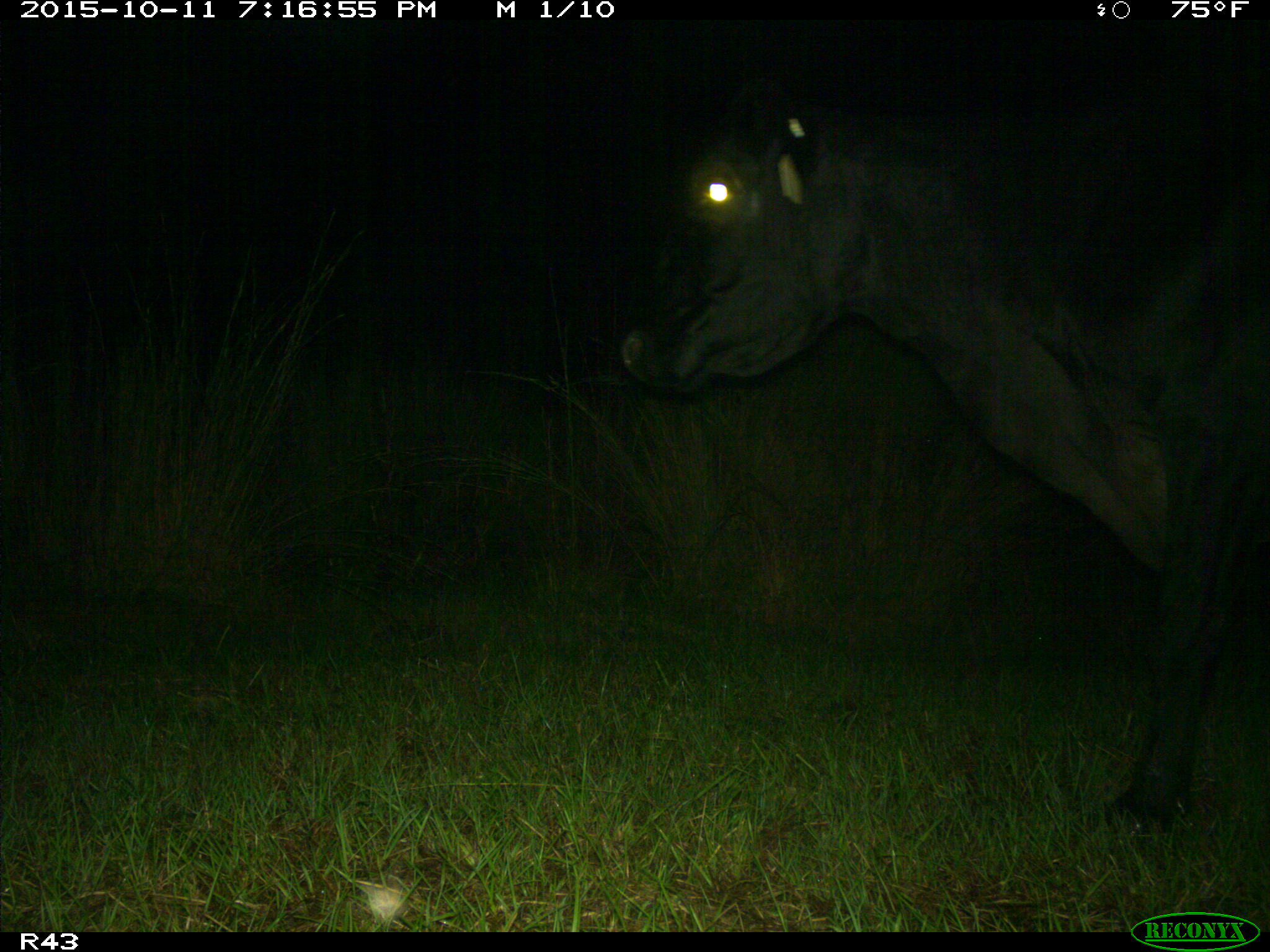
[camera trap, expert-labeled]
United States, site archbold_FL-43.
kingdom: Animalia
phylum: Chordata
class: Mammalia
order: Artiodactyla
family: Bovidae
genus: Bos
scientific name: Bos taurus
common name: domestic cow